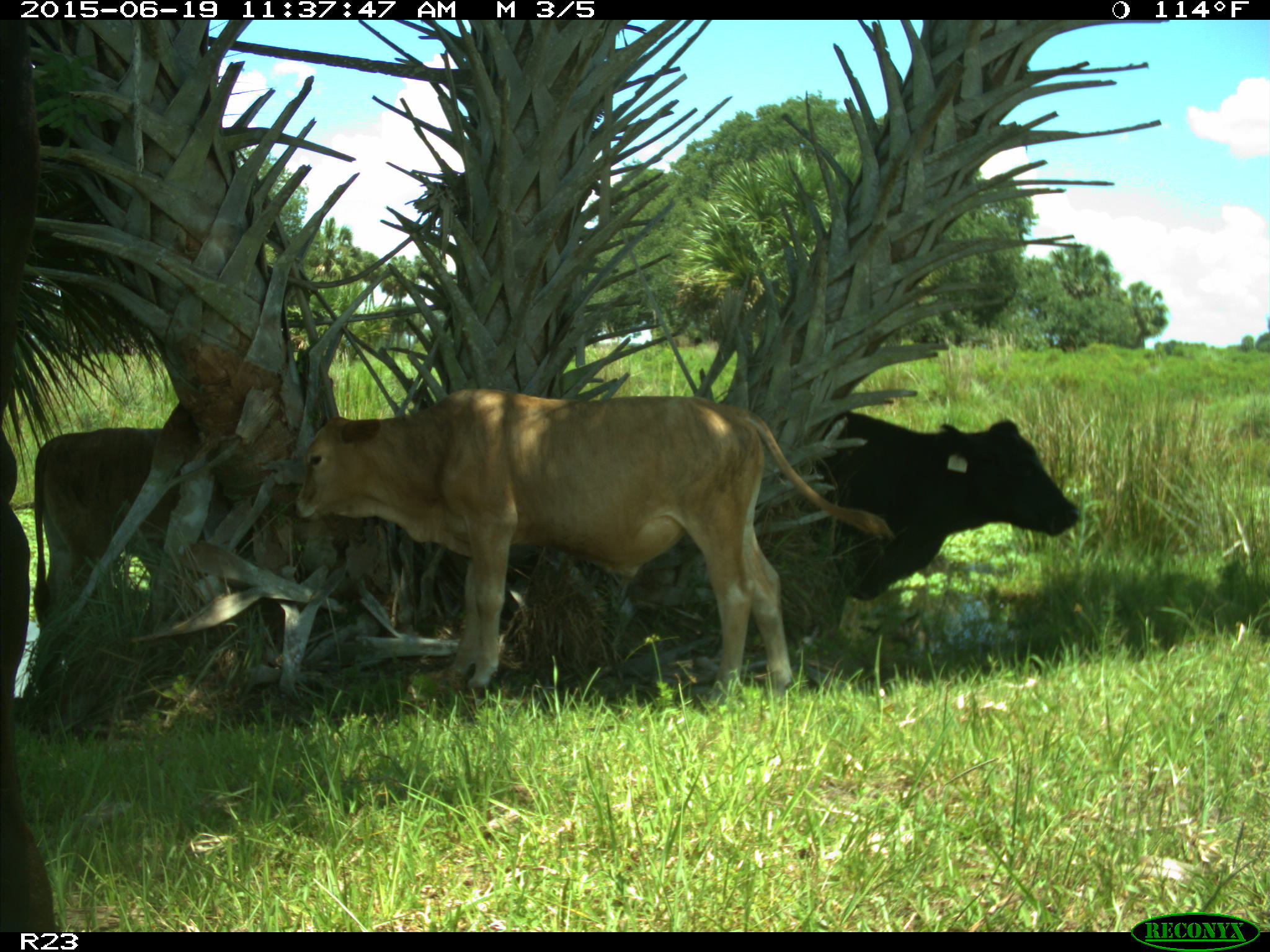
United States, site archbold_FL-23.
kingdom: Animalia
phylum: Chordata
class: Mammalia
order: Artiodactyla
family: Bovidae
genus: Bos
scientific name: Bos taurus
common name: domestic cow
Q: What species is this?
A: Bos taurus (domestic cow).